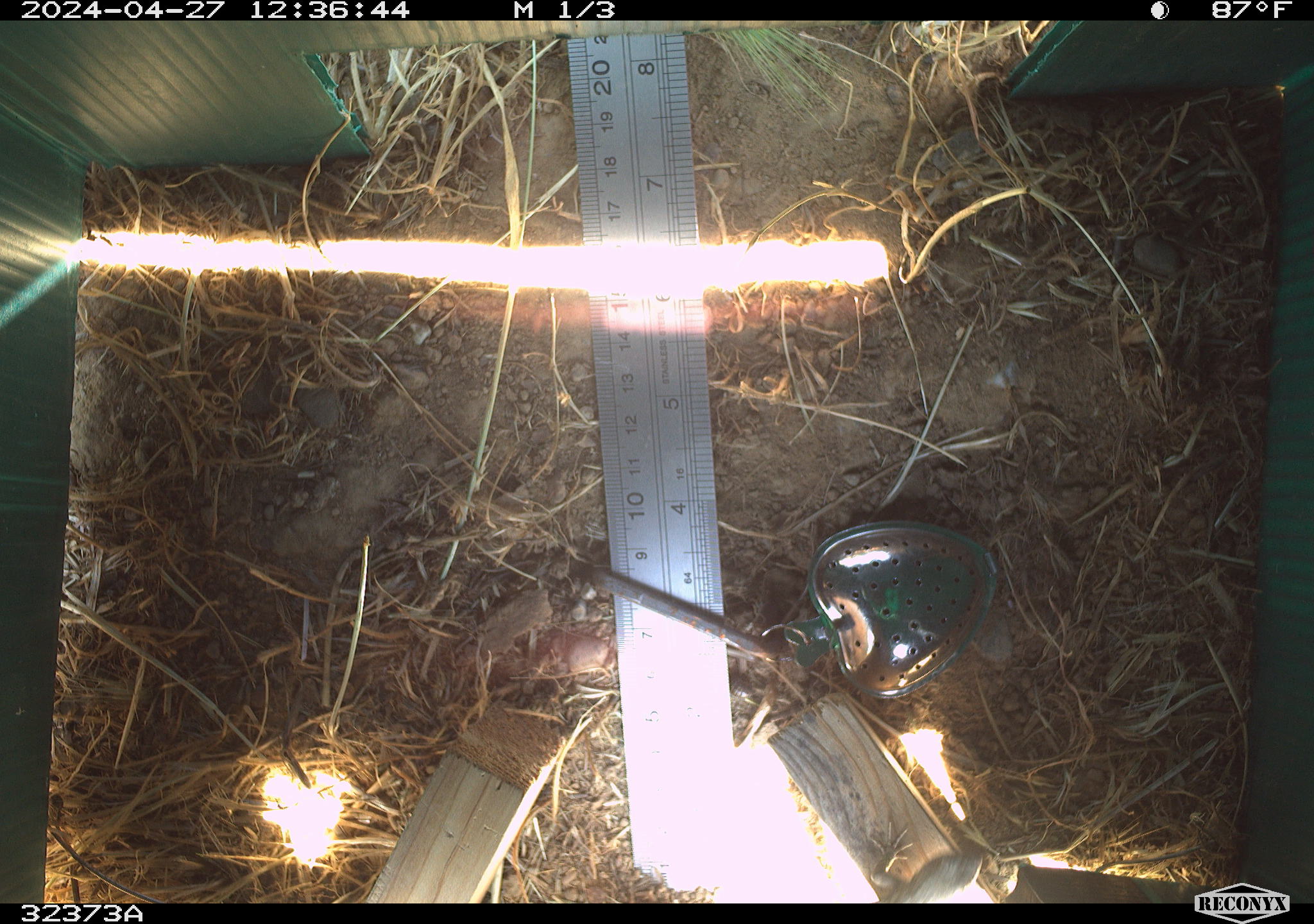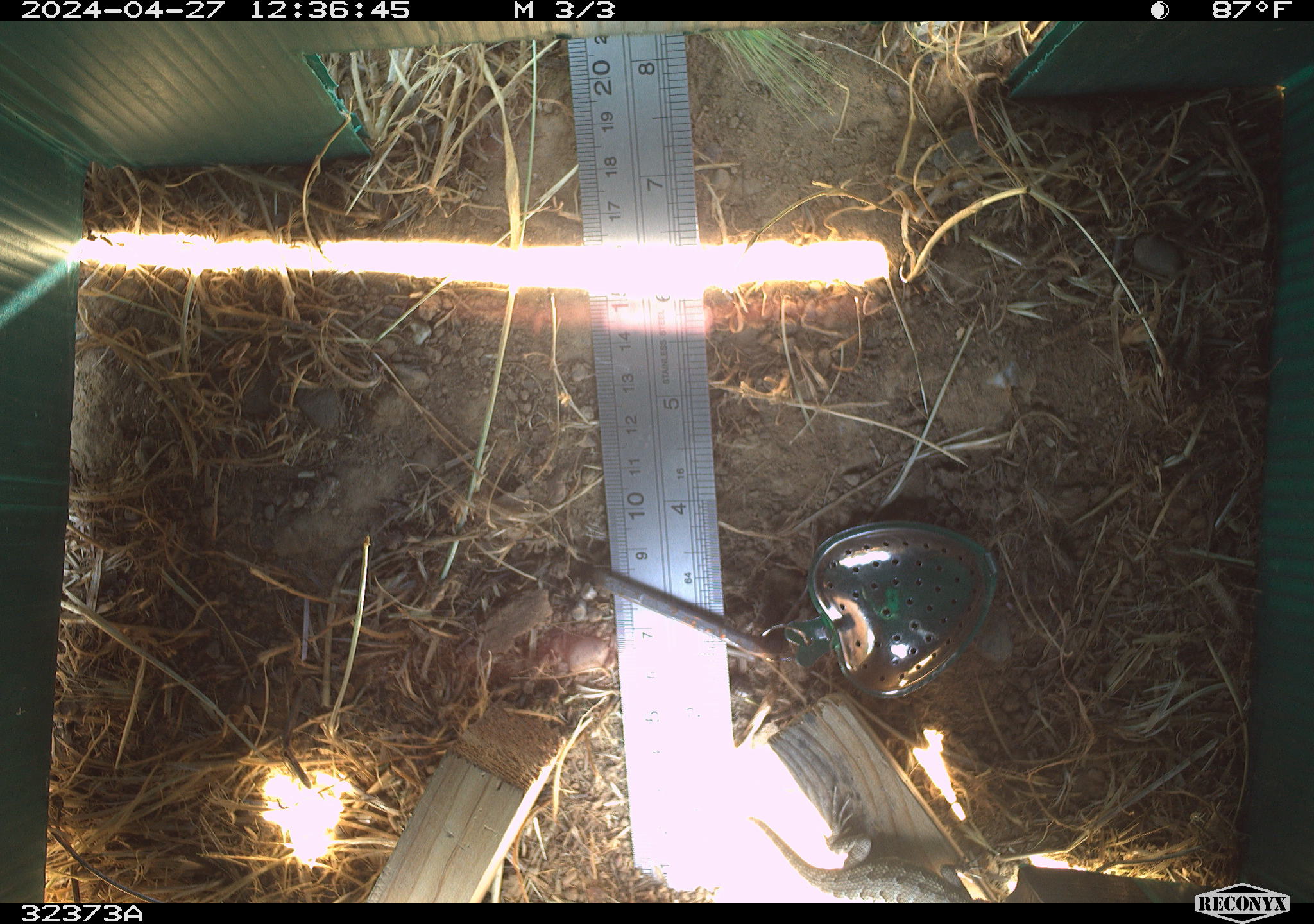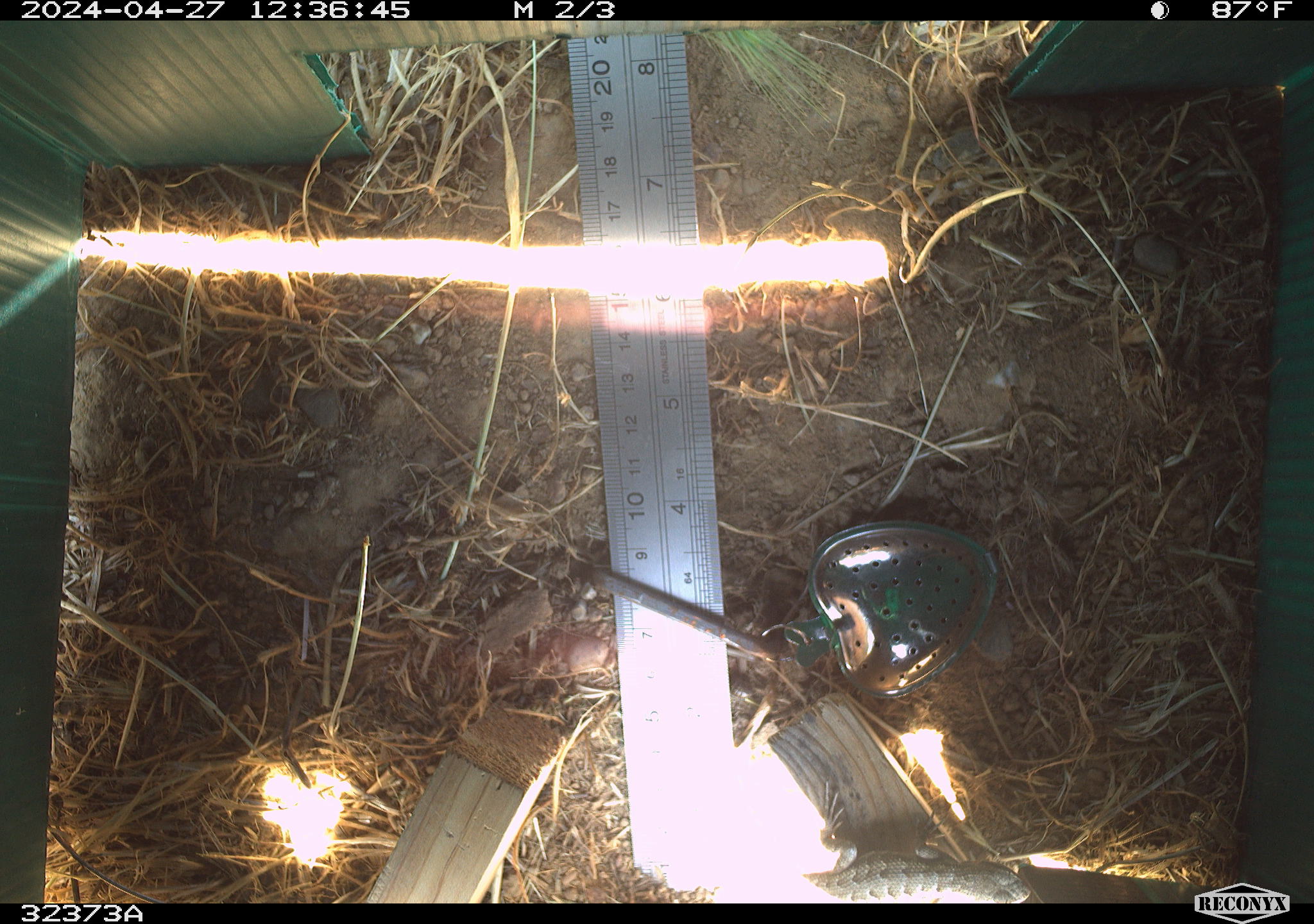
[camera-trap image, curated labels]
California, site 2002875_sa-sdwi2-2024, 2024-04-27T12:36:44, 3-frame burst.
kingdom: Animalia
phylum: Chordata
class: Reptilia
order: Squamata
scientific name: Squamata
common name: lizards and snakes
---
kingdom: Animalia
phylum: Chordata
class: Reptilia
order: Squamata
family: Phrynosomatidae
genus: Sceloporus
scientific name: Sceloporus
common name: spiny lizards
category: sceloporus species